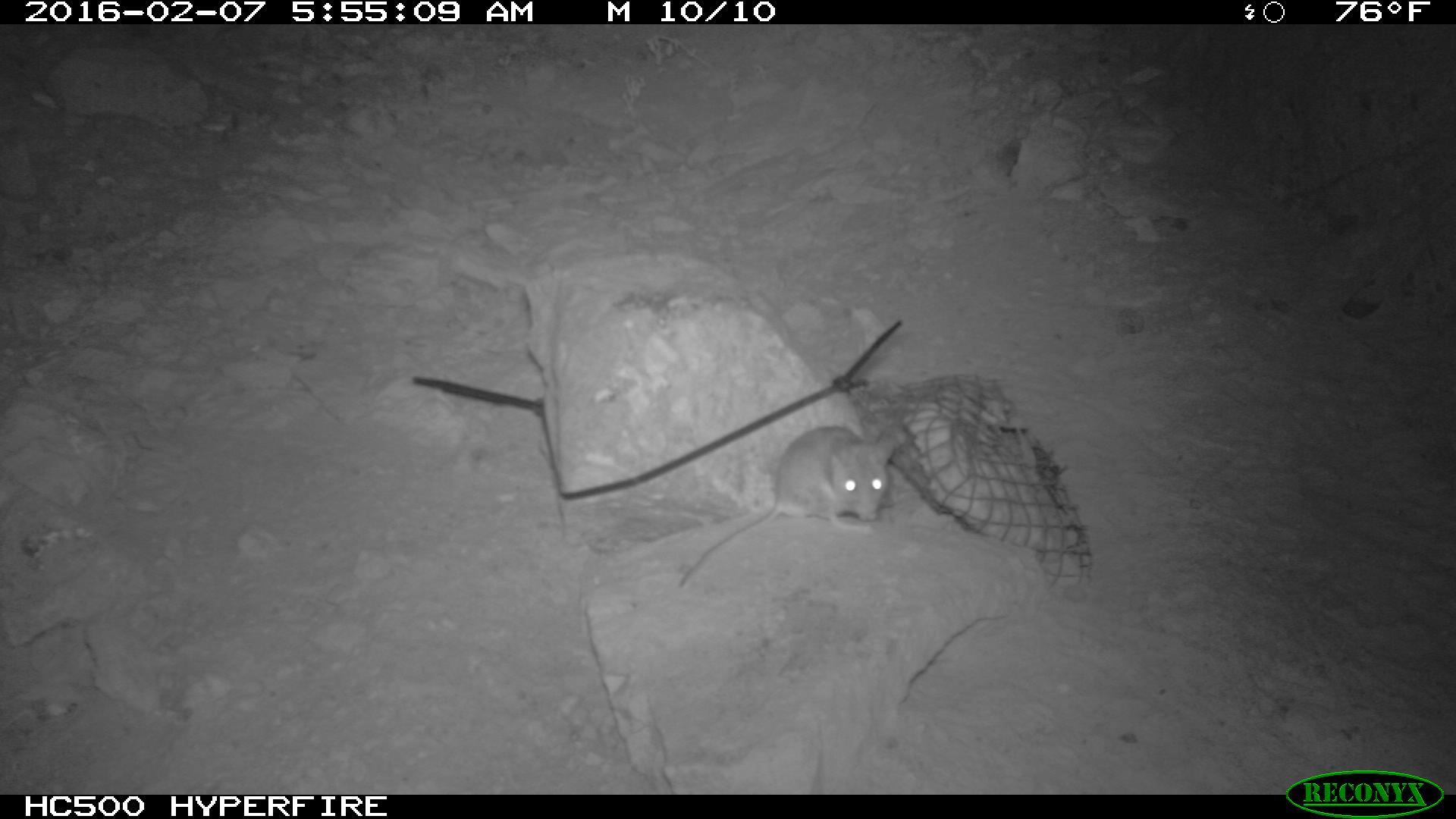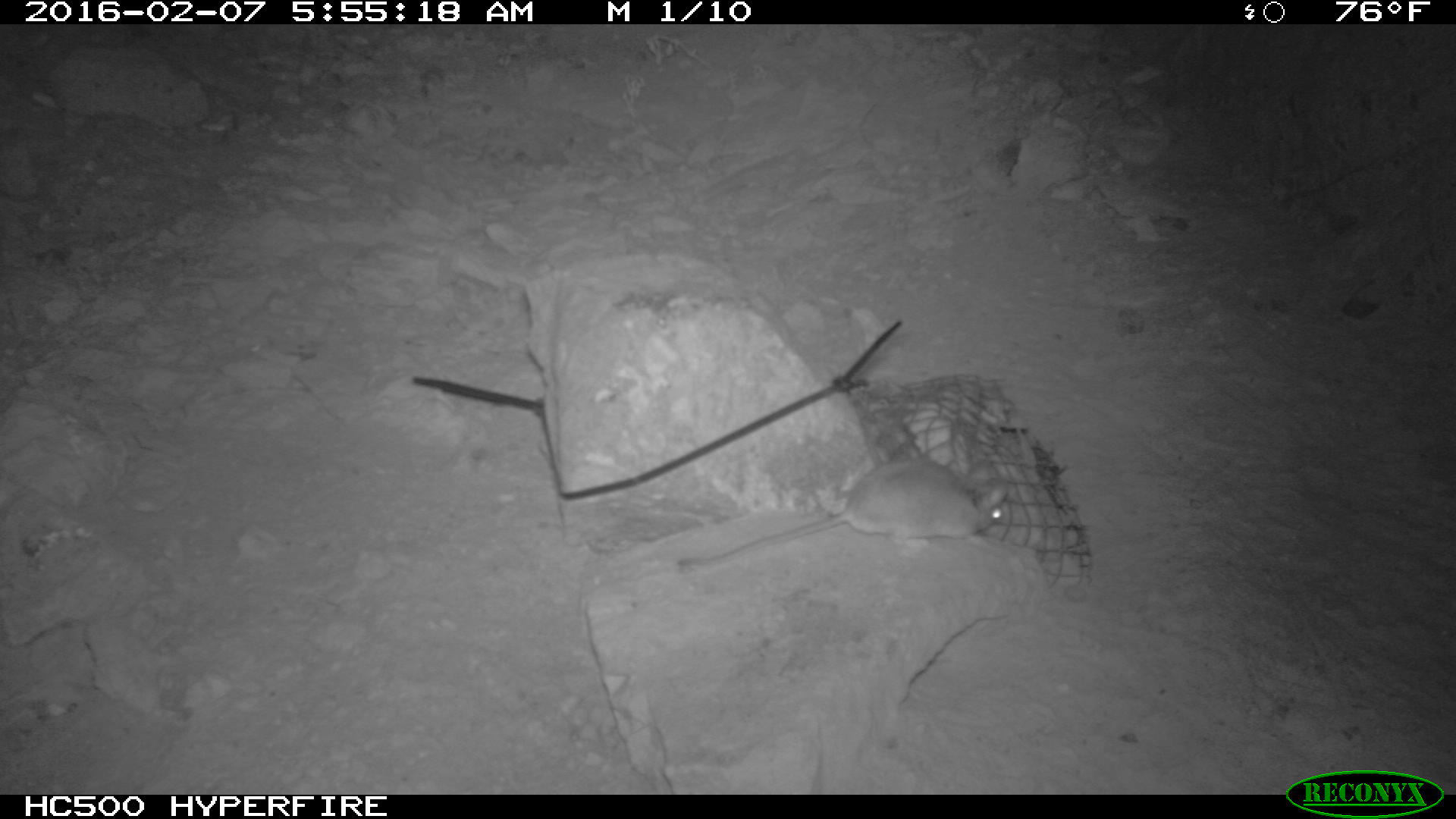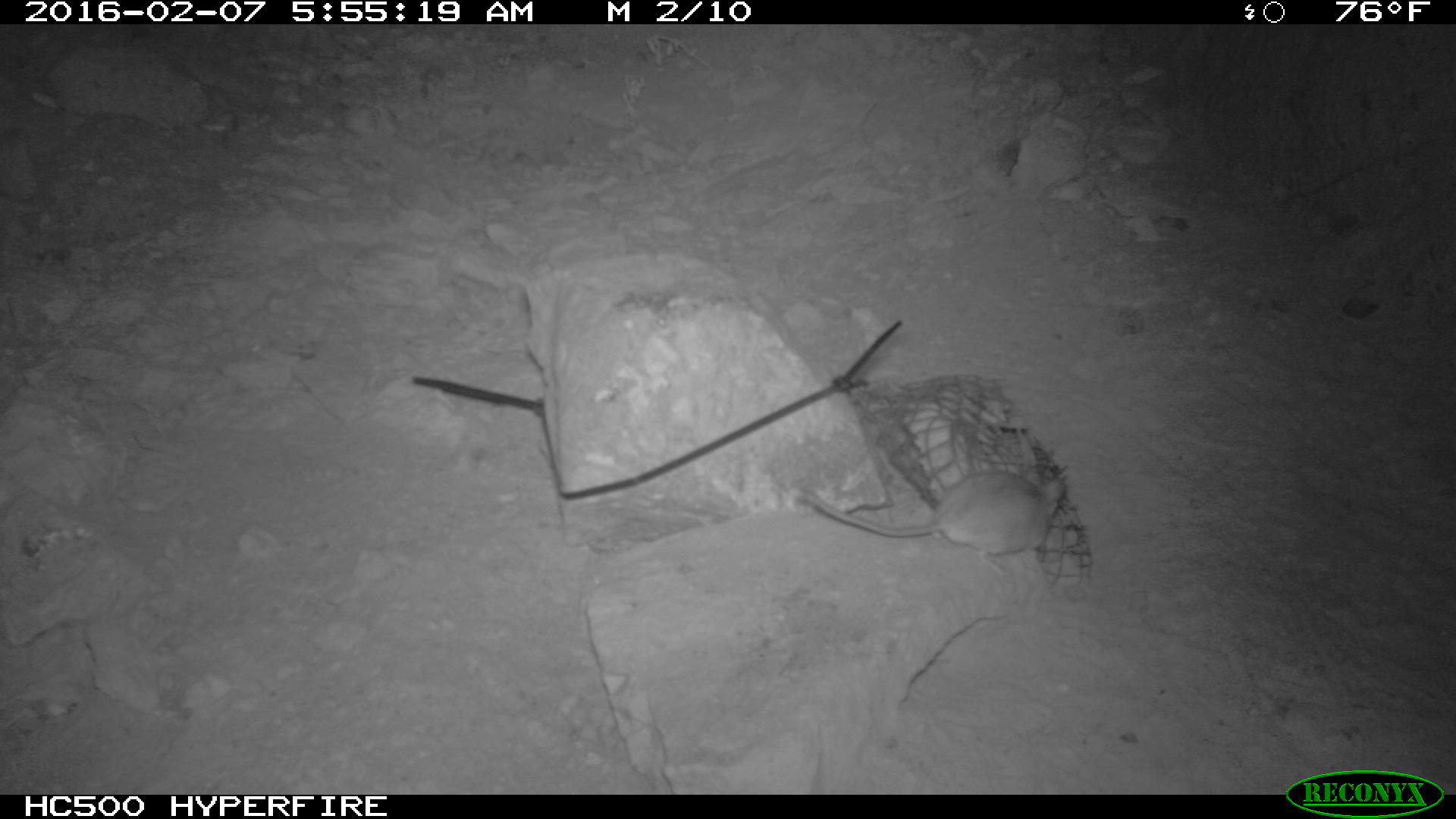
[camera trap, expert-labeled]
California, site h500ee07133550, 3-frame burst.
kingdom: Animalia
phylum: Chordata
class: Mammalia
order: Rodentia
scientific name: Rodentia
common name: rodent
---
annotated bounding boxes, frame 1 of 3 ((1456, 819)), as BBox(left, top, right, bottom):
rodent: BBox(673, 424, 904, 591)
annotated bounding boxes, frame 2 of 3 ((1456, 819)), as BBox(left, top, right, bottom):
rodent: BBox(679, 457, 1008, 566)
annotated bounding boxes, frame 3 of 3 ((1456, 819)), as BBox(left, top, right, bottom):
rodent: BBox(798, 466, 1063, 575)